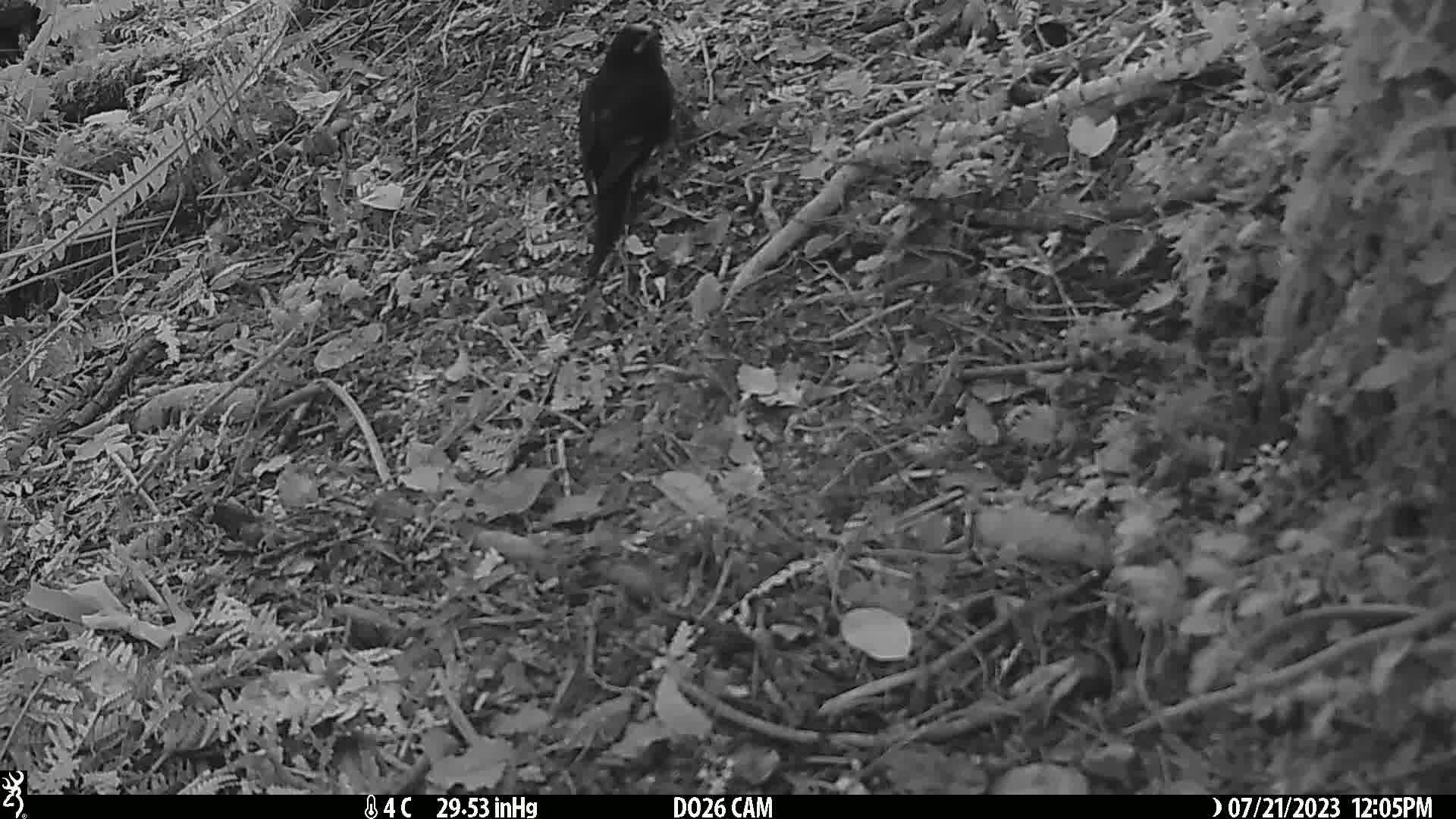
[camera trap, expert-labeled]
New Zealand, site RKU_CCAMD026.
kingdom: Animalia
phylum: Chordata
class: Aves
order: Passeriformes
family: Turdidae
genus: Turdus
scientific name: Turdus merula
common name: eurasian blackbird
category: blackbird